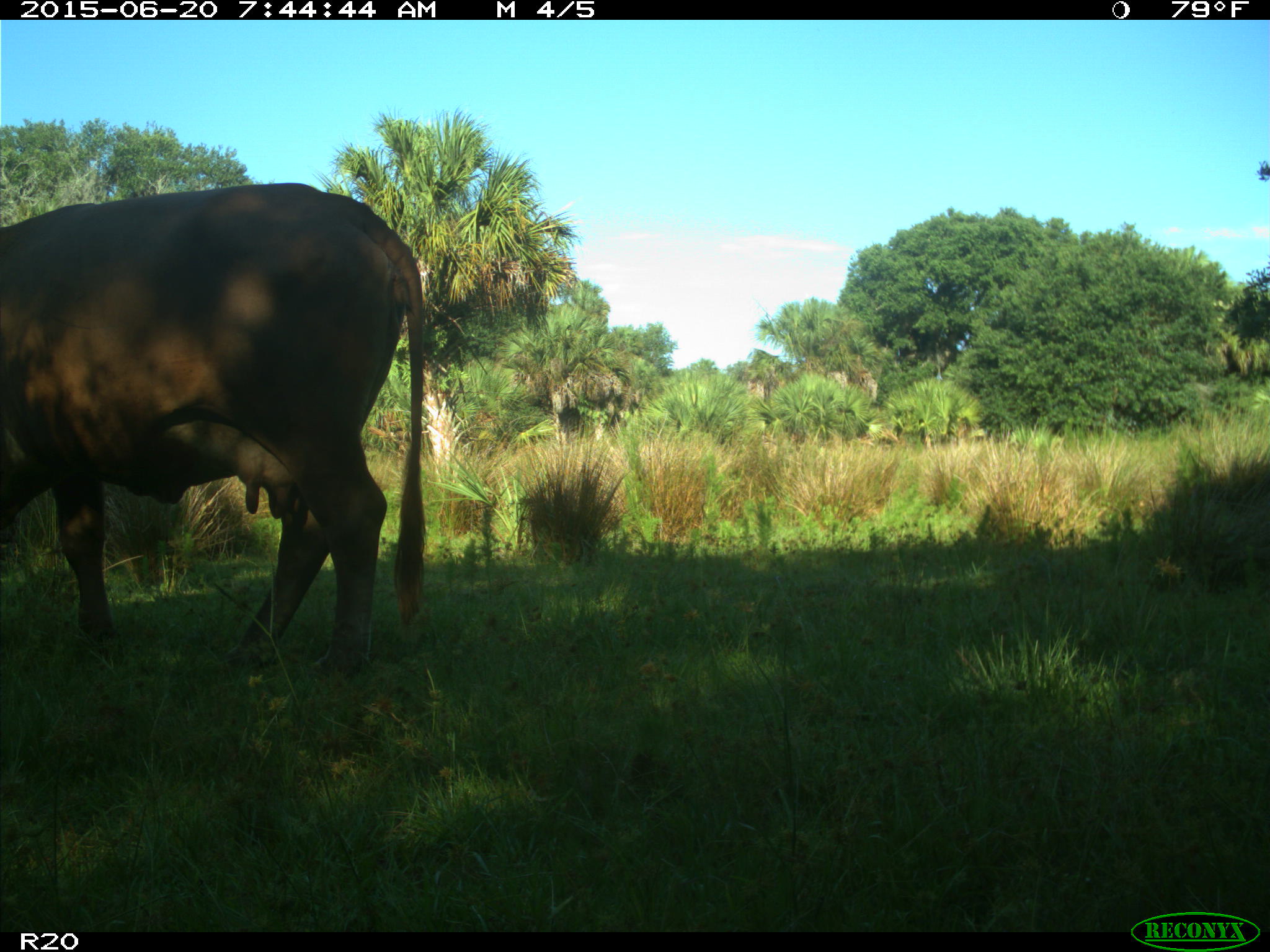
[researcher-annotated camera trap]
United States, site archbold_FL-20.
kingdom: Animalia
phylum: Chordata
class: Mammalia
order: Artiodactyla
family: Bovidae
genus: Bos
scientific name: Bos taurus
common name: domestic cow